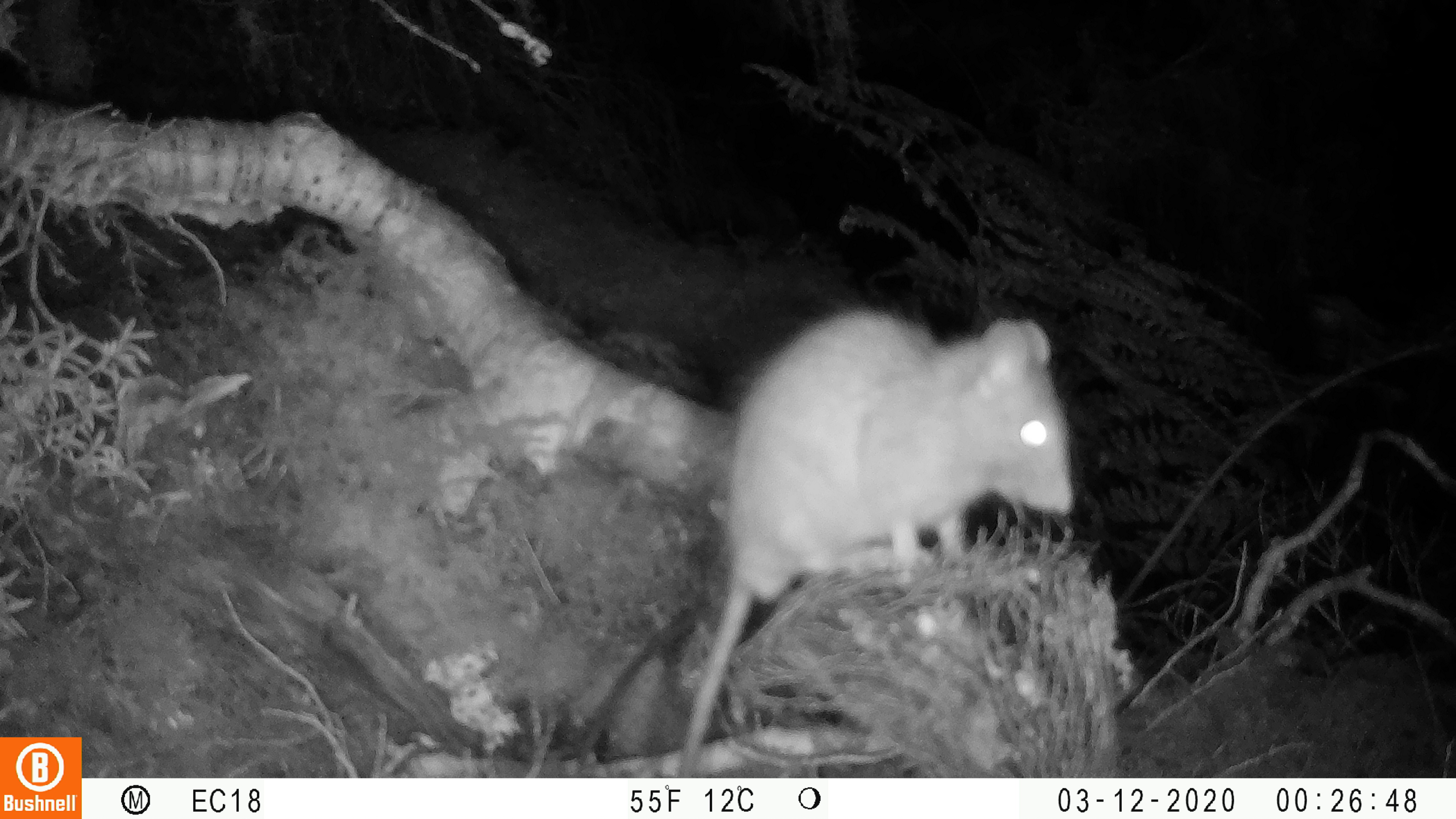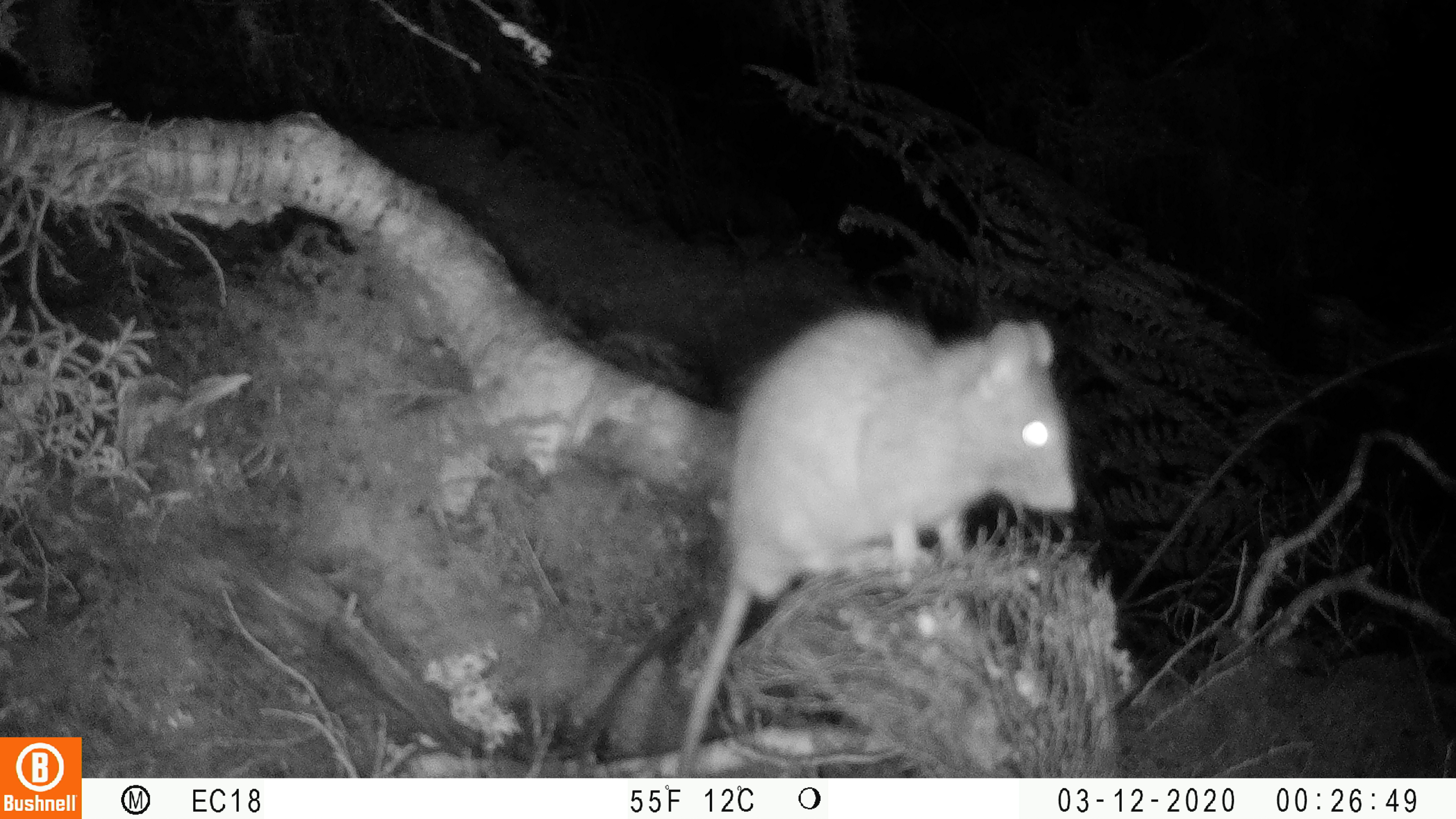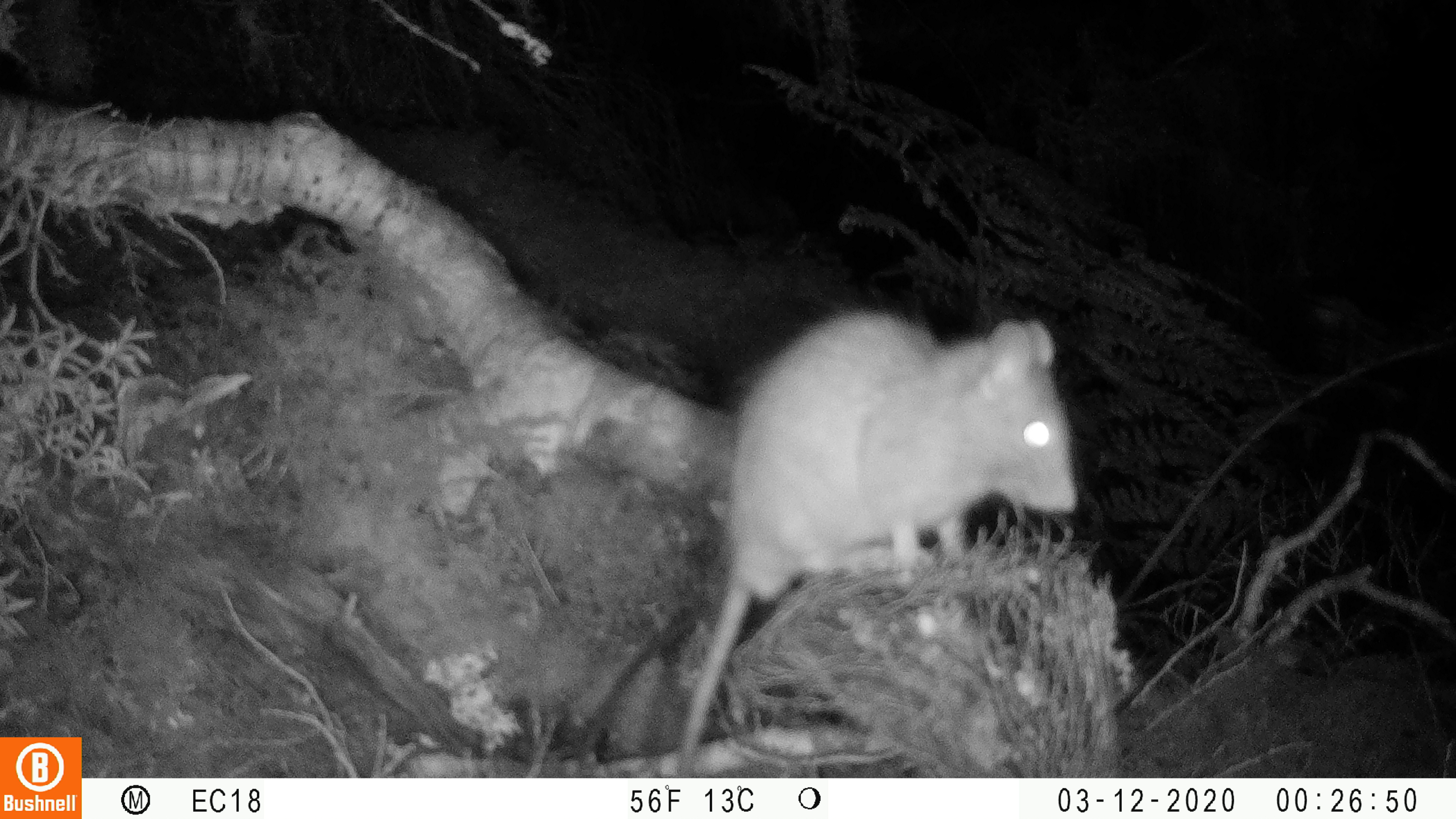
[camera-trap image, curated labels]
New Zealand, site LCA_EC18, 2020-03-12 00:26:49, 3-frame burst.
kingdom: Animalia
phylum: Chordata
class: Mammalia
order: Rodentia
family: Muridae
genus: Rattus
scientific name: Rattus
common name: rat